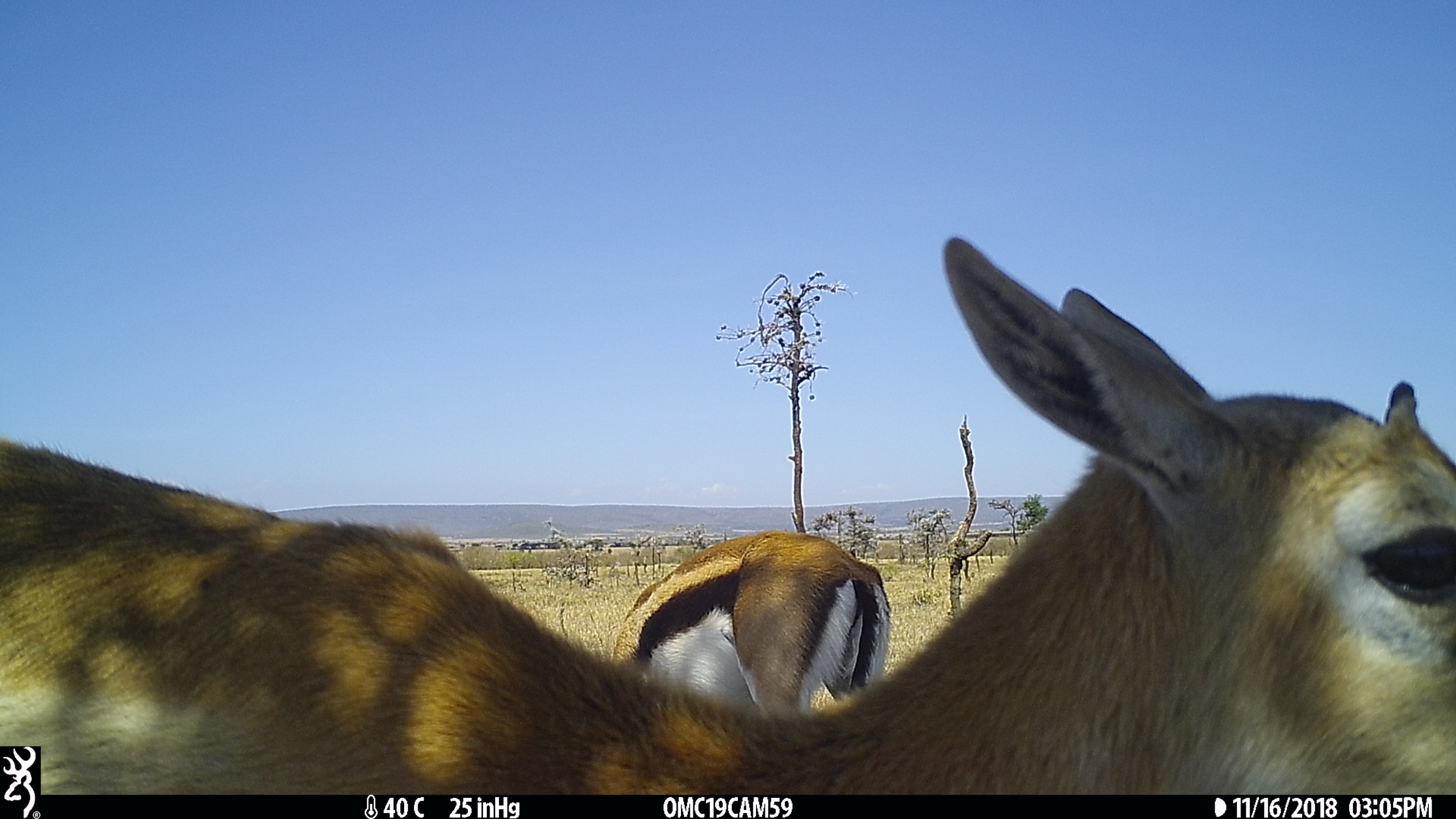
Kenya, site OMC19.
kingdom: Animalia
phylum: Chordata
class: Mammalia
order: Artiodactyla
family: Bovidae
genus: Eudorcas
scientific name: Eudorcas thomsonii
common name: thomon's gazelle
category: gazelle thomsons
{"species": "gazelle thomsons (thomon's gazelle) (Eudorcas thomsonii)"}